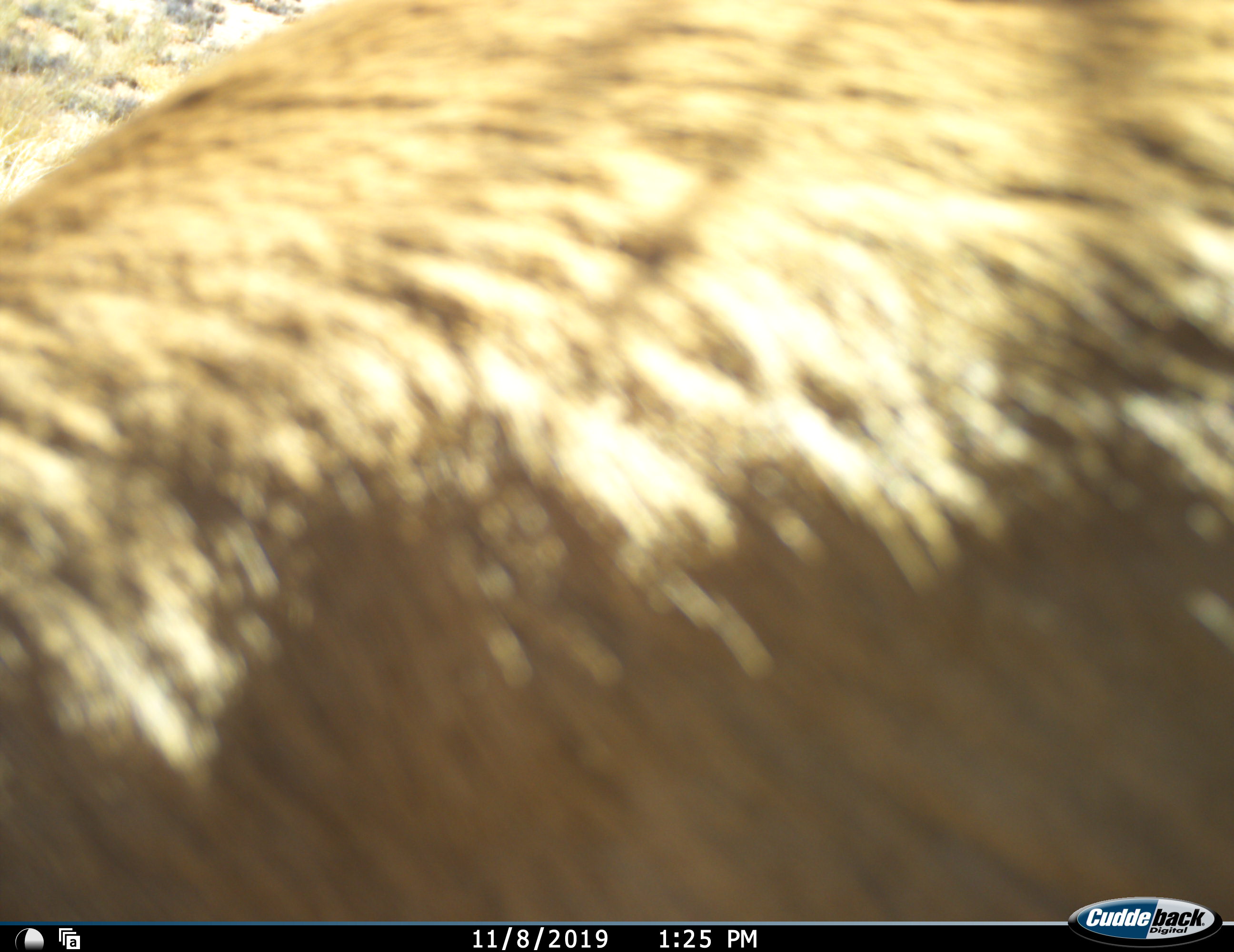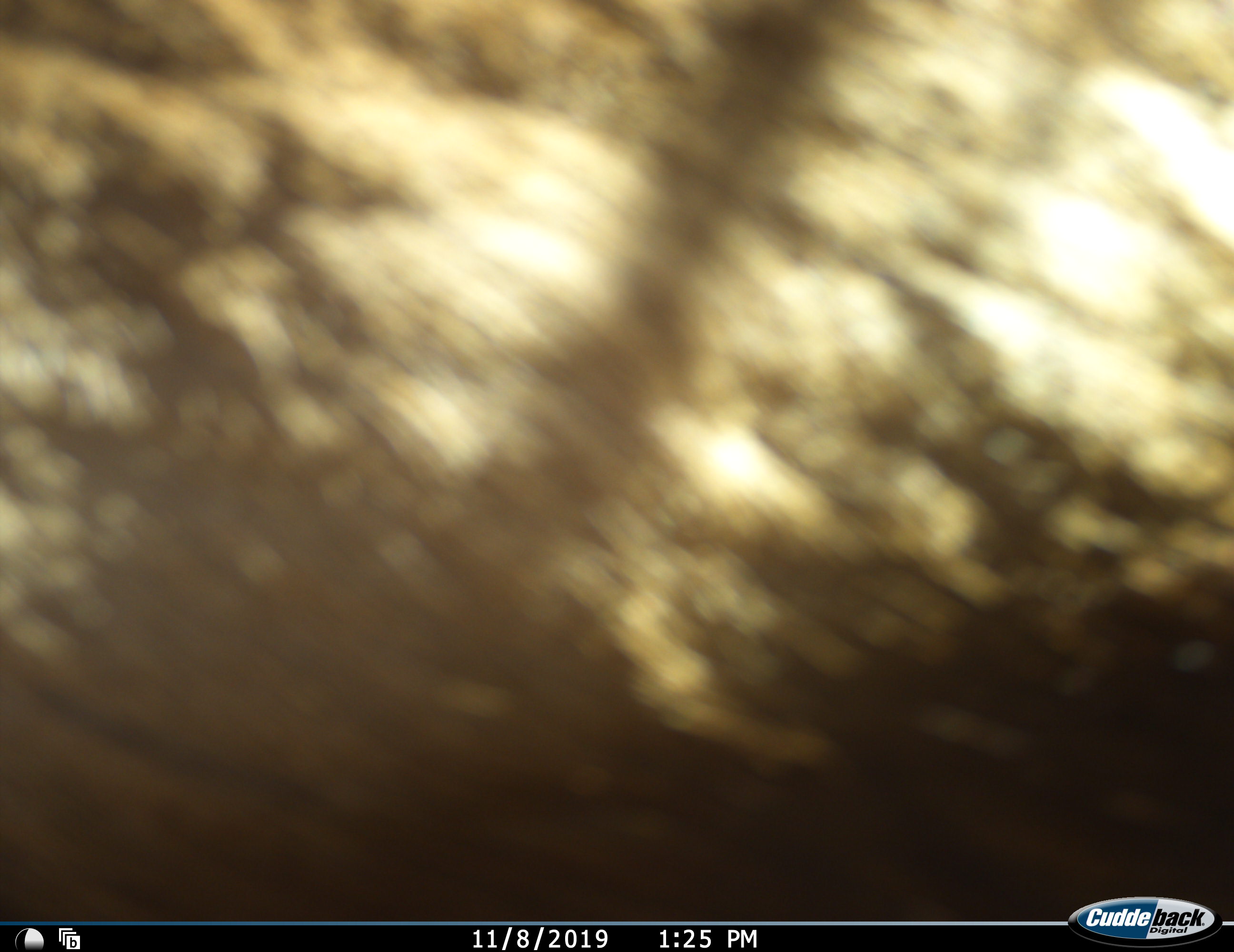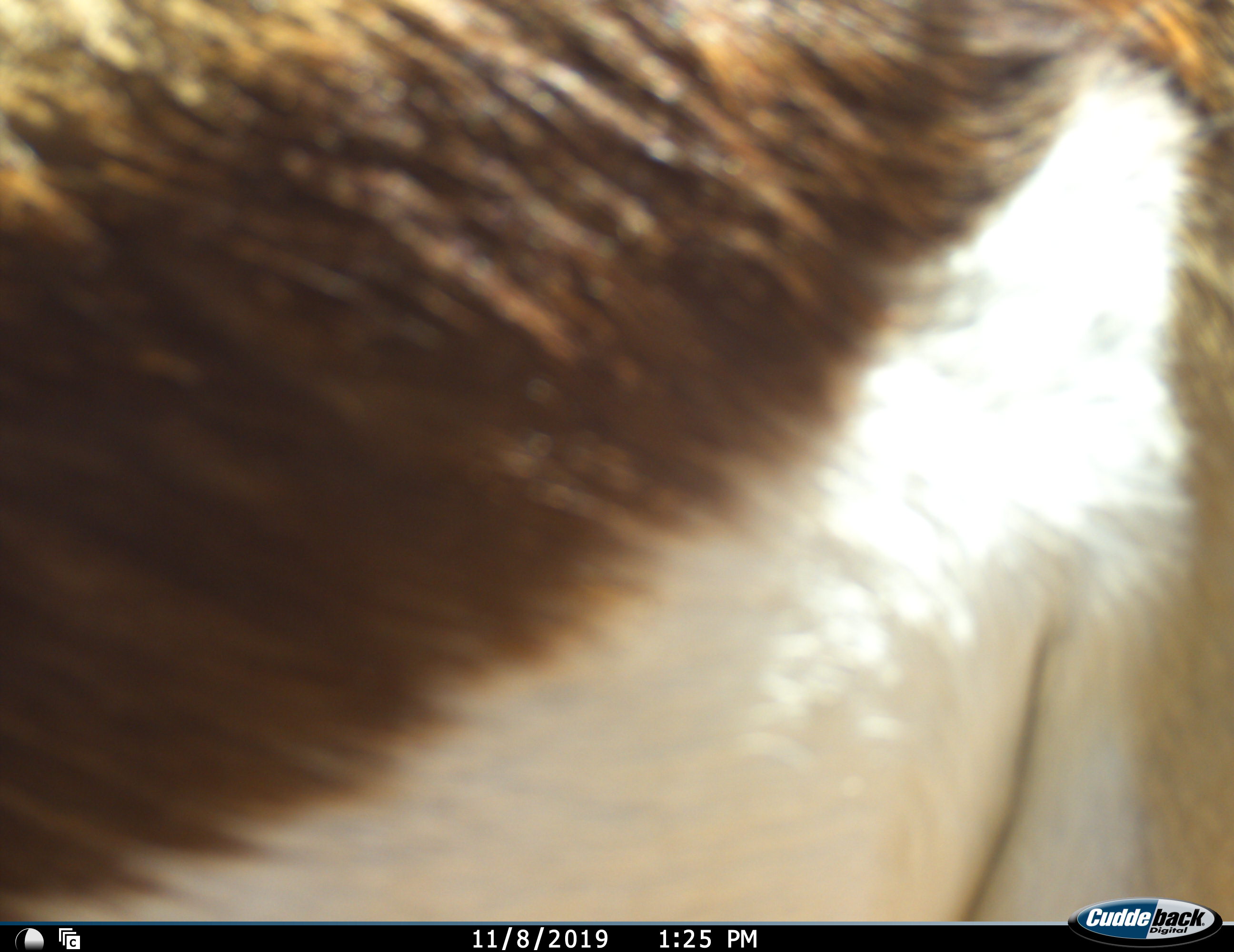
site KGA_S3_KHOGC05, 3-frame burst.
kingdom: Animalia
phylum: Chordata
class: Mammalia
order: Artiodactyla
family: Bovidae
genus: Antidorcas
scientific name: Antidorcas marsupialis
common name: springbok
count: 1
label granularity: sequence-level